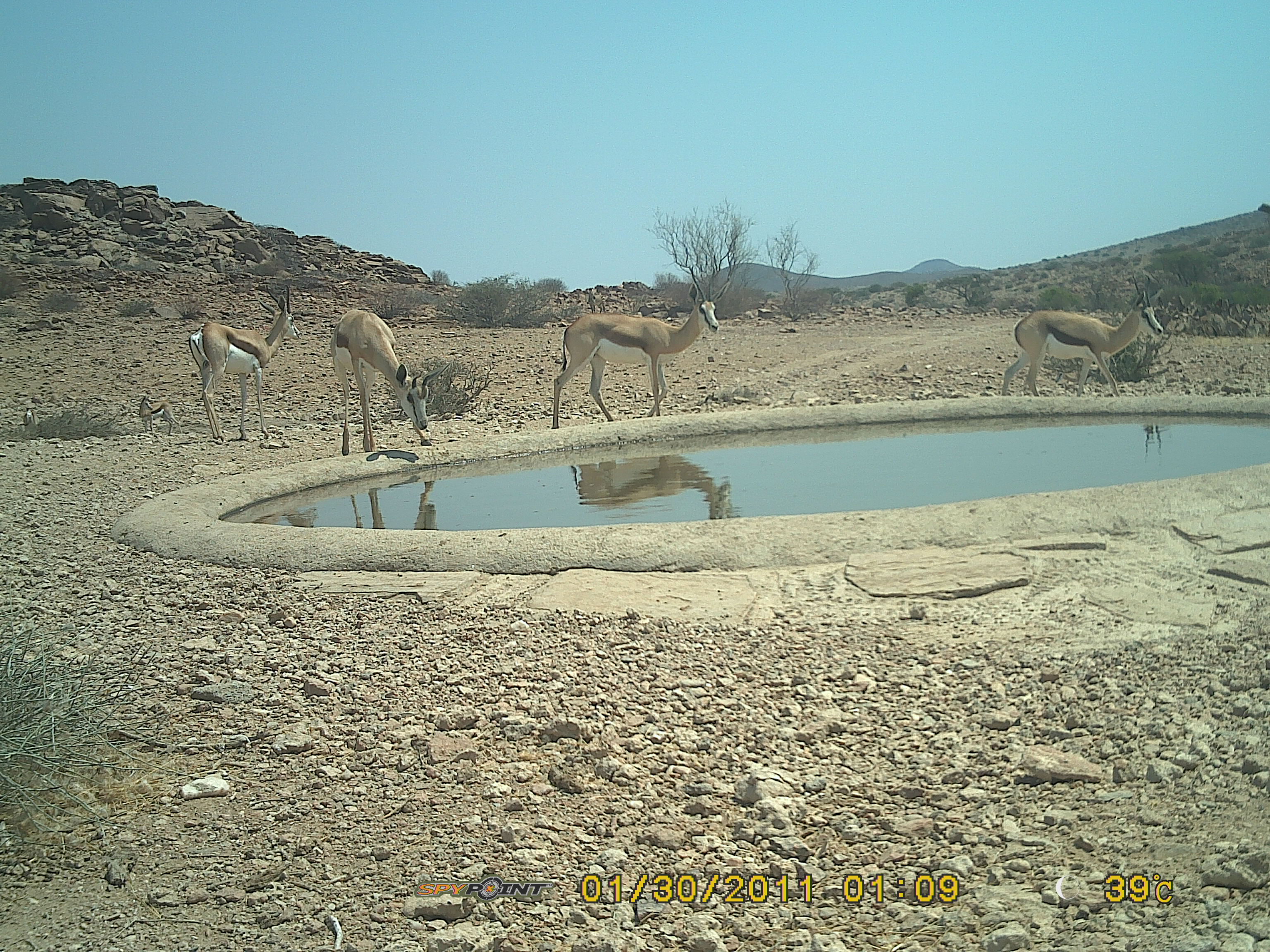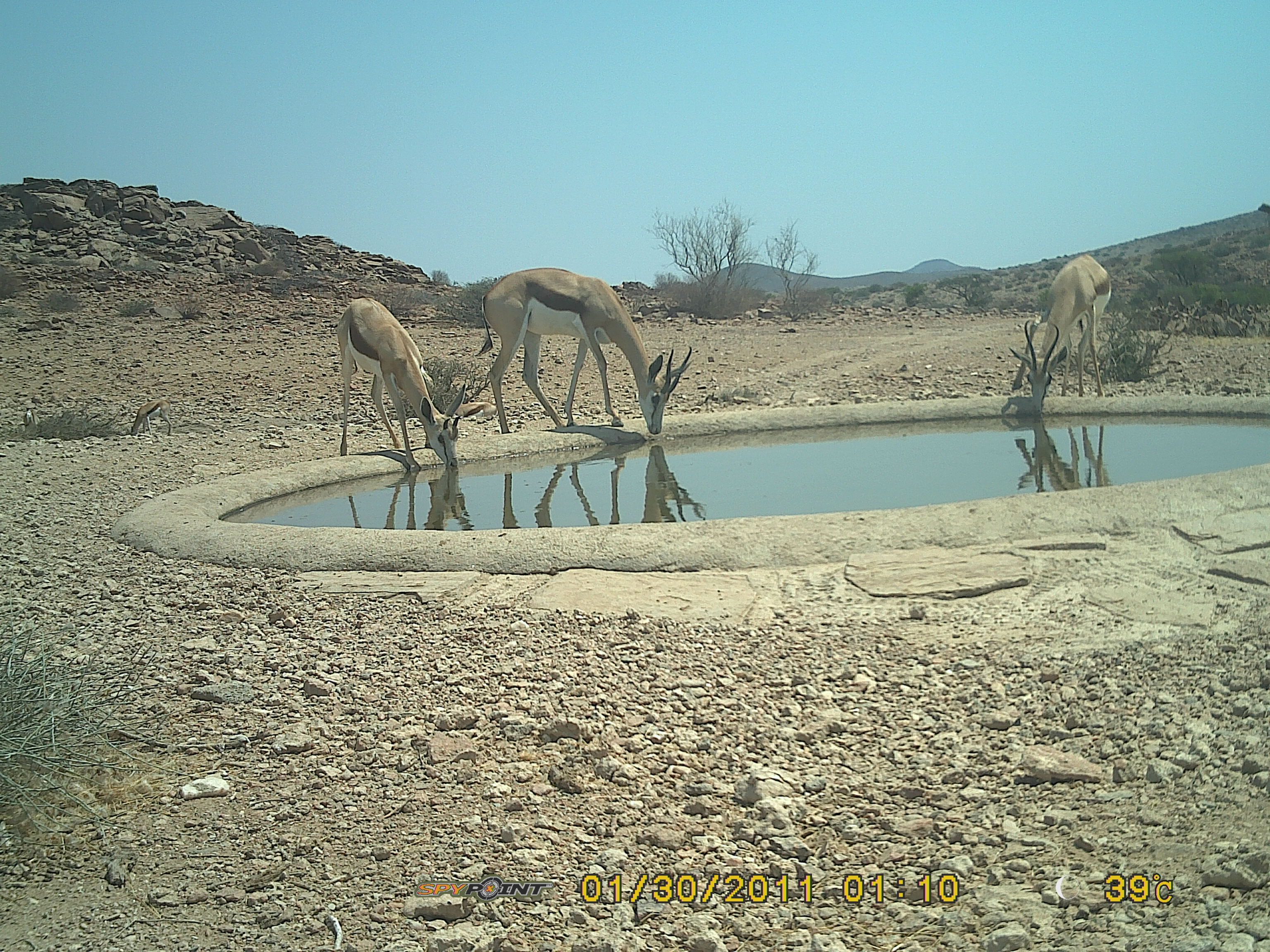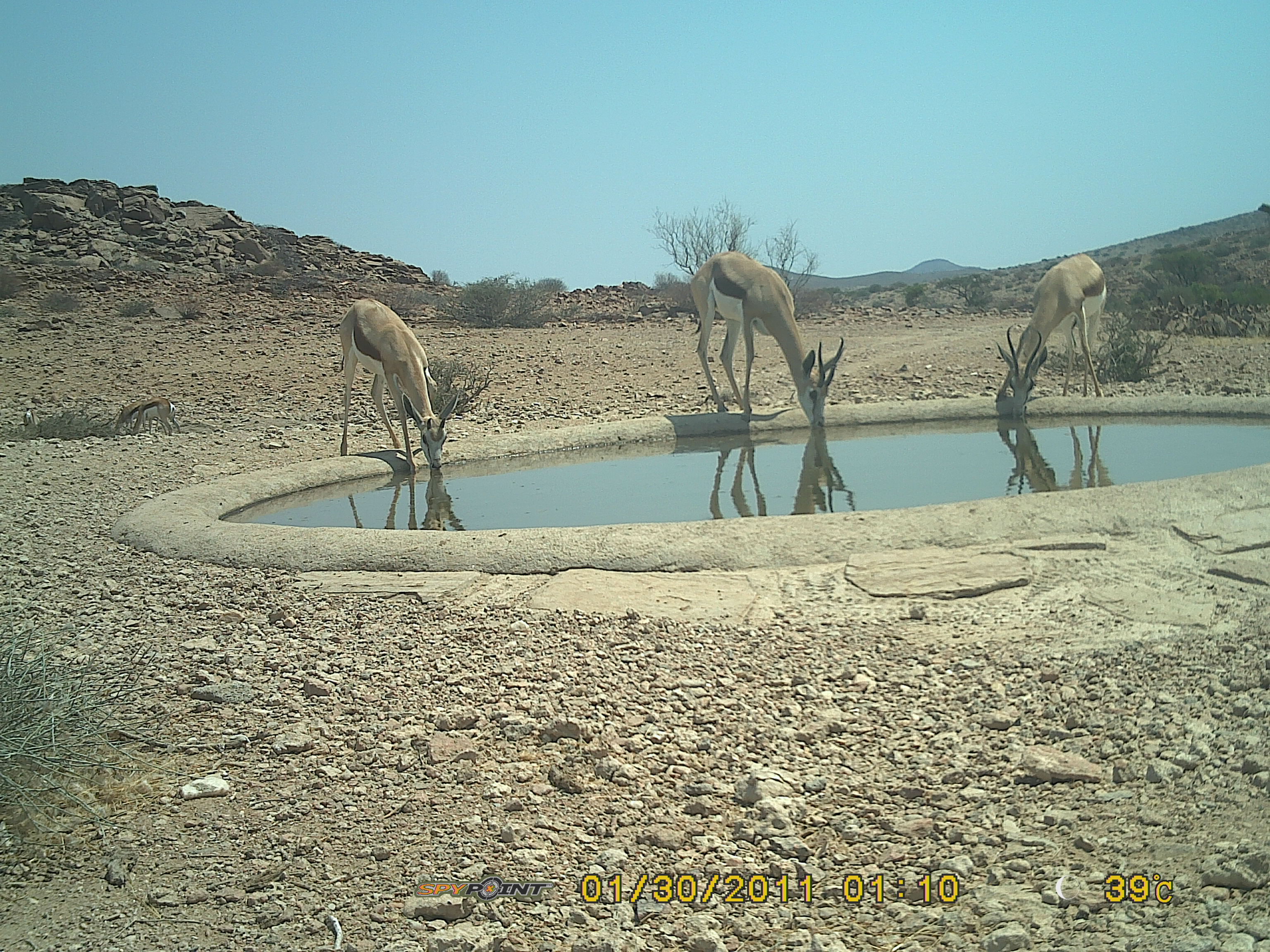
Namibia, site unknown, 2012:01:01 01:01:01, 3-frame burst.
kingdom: Animalia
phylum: Chordata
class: Mammalia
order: Artiodactyla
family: Bovidae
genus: Antidorcas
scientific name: Antidorcas marsupialis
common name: springbok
Antidorcas marsupialis (springbok).